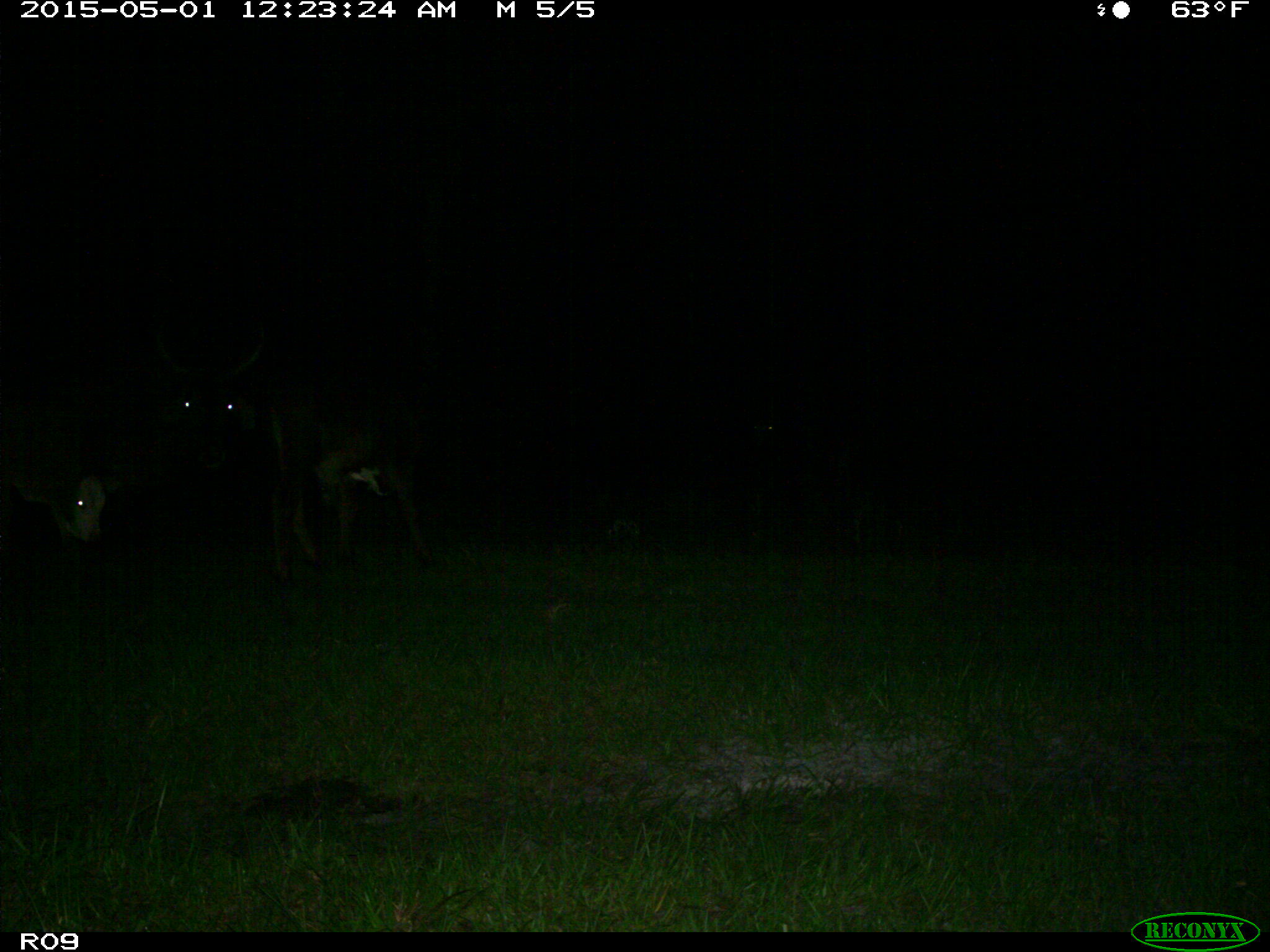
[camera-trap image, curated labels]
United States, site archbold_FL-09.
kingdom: Animalia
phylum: Chordata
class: Mammalia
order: Artiodactyla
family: Bovidae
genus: Bos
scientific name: Bos taurus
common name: domestic cow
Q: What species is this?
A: Bos taurus (domestic cow).